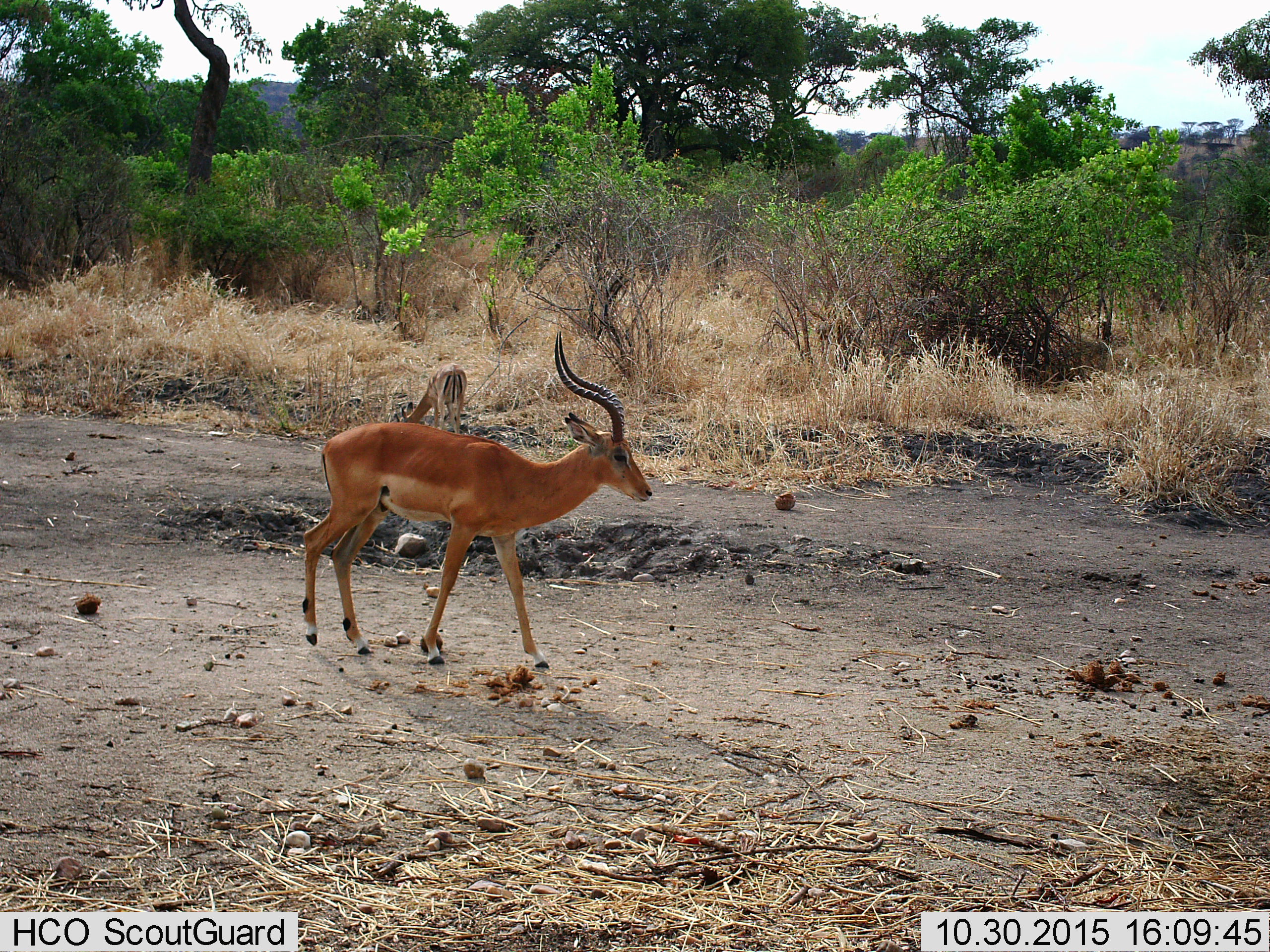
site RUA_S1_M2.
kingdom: Animalia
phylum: Chordata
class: Mammalia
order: Artiodactyla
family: Bovidae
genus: Aepyceros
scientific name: Aepyceros melampus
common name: impala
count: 2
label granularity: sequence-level